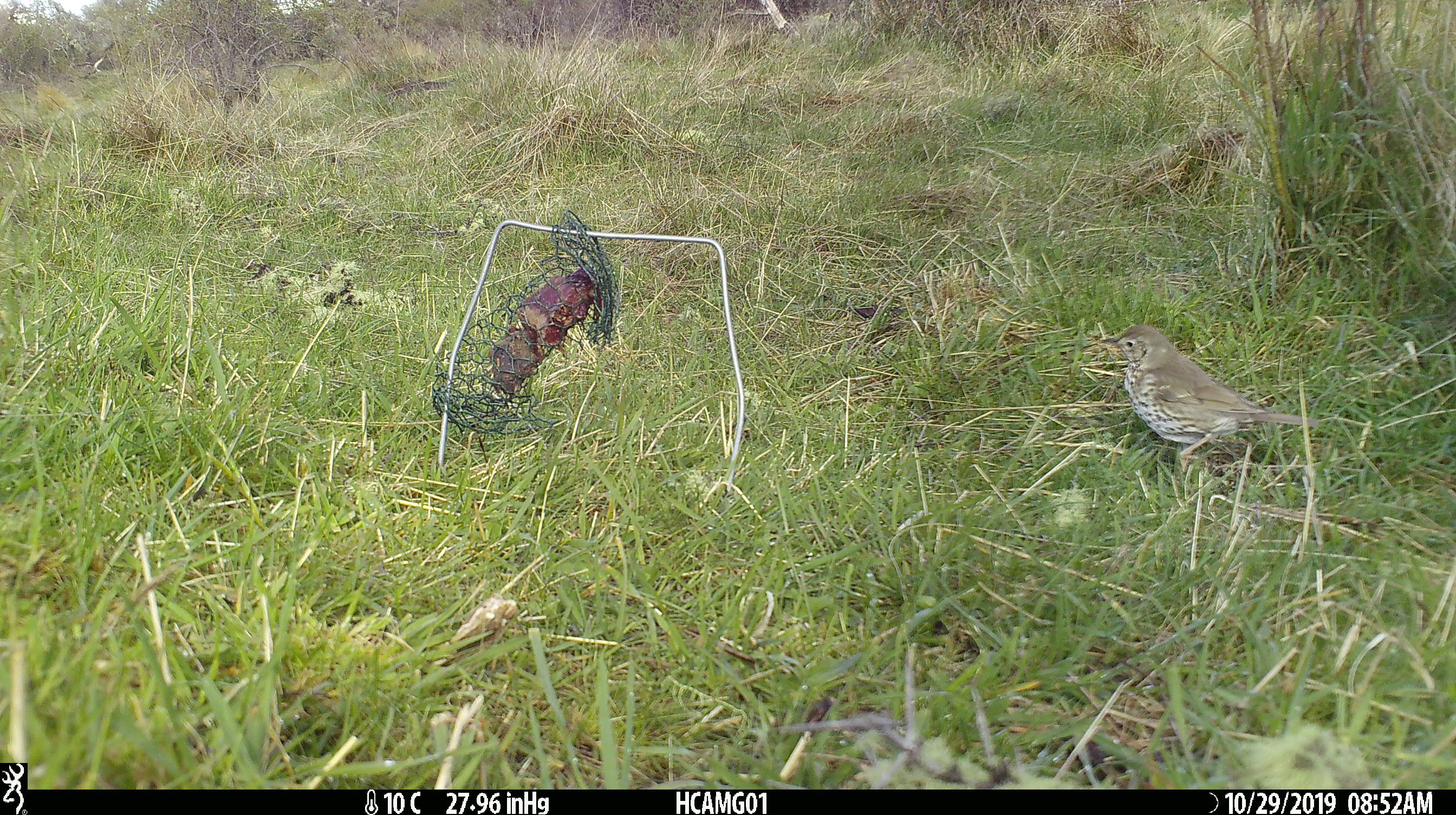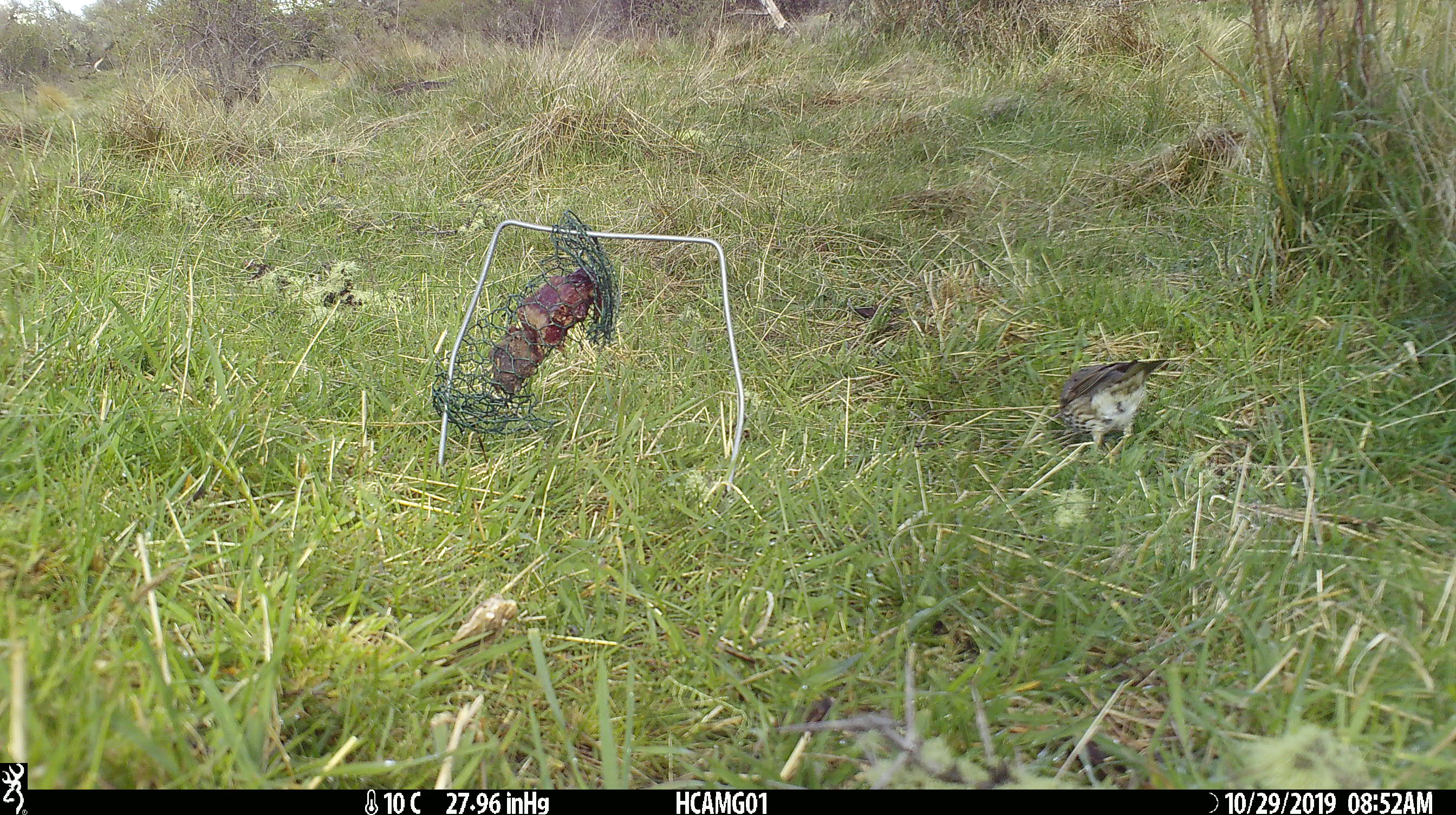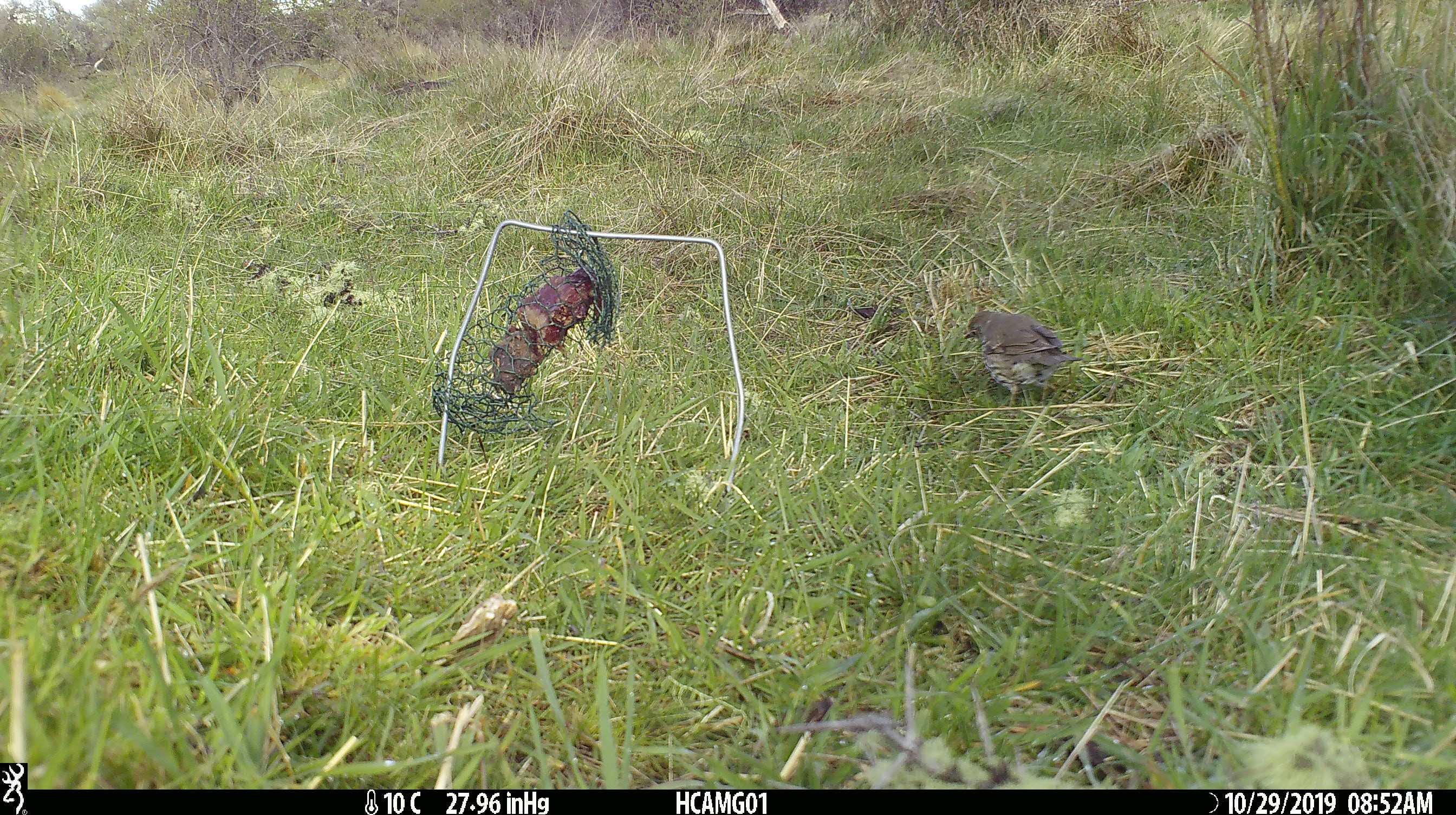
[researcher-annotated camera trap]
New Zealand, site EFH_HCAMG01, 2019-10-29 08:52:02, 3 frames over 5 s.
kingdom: Animalia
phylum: Chordata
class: Aves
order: Passeriformes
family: Turdidae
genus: Turdus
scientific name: Turdus philomelos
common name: song thrush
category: thrush